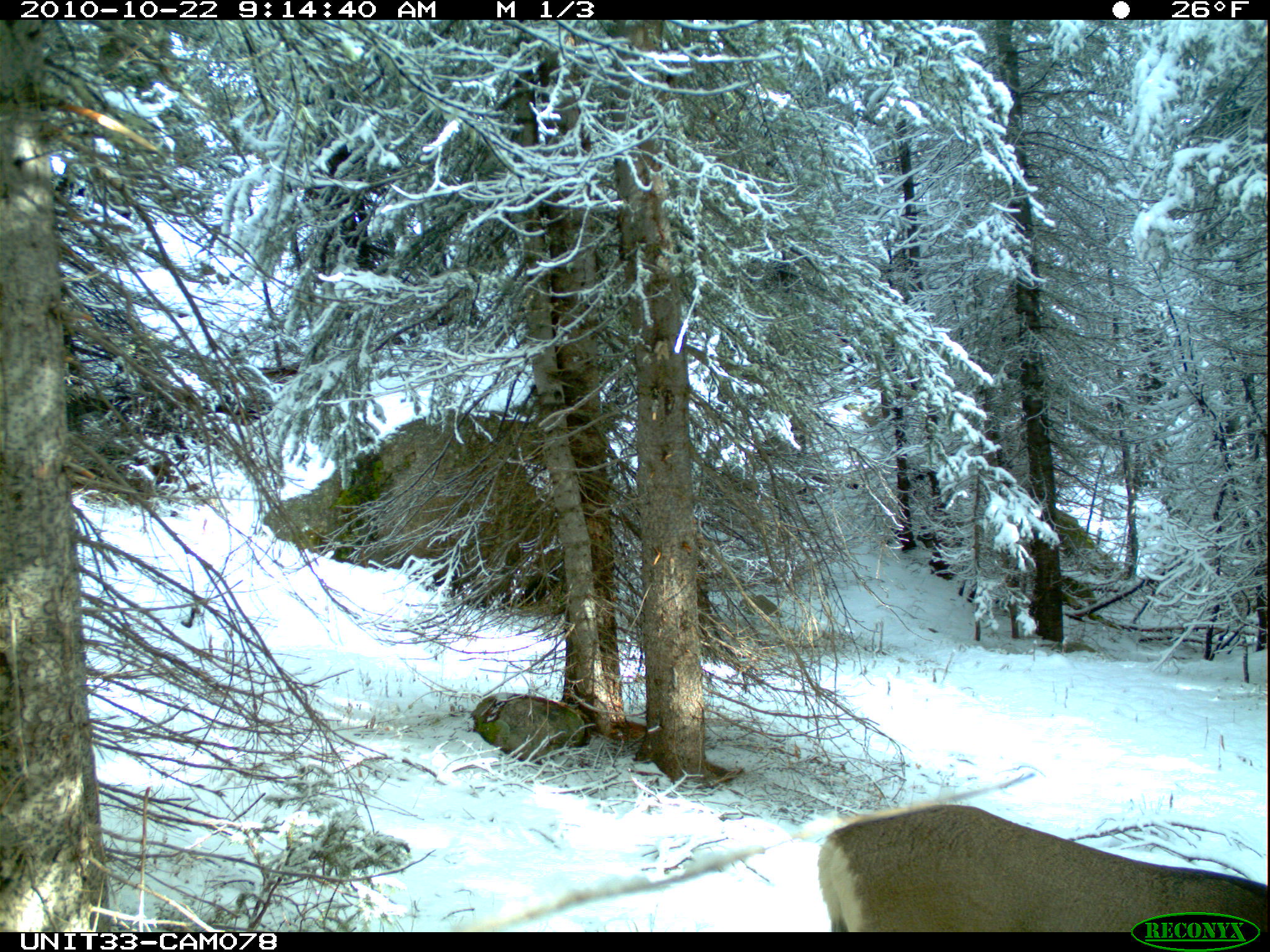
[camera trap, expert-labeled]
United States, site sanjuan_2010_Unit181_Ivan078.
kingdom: Animalia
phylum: Chordata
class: Mammalia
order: Artiodactyla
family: Cervidae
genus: Odocoileus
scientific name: Odocoileus hemionus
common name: mule deer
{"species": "Odocoileus hemionus (mule deer)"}